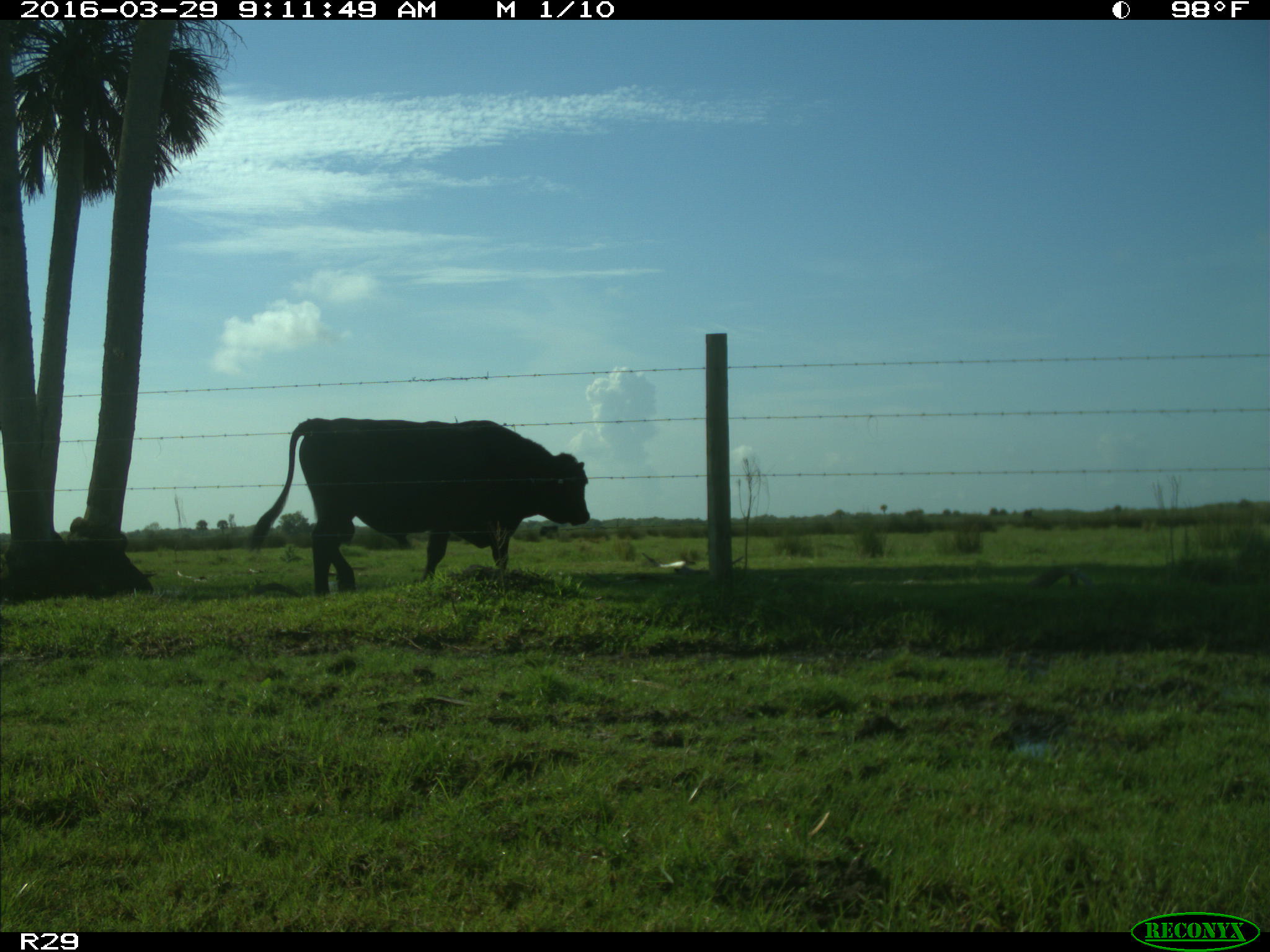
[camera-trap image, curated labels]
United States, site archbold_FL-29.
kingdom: Animalia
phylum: Chordata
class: Mammalia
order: Artiodactyla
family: Bovidae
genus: Bos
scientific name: Bos taurus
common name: domestic cow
Bos taurus (domestic cow).